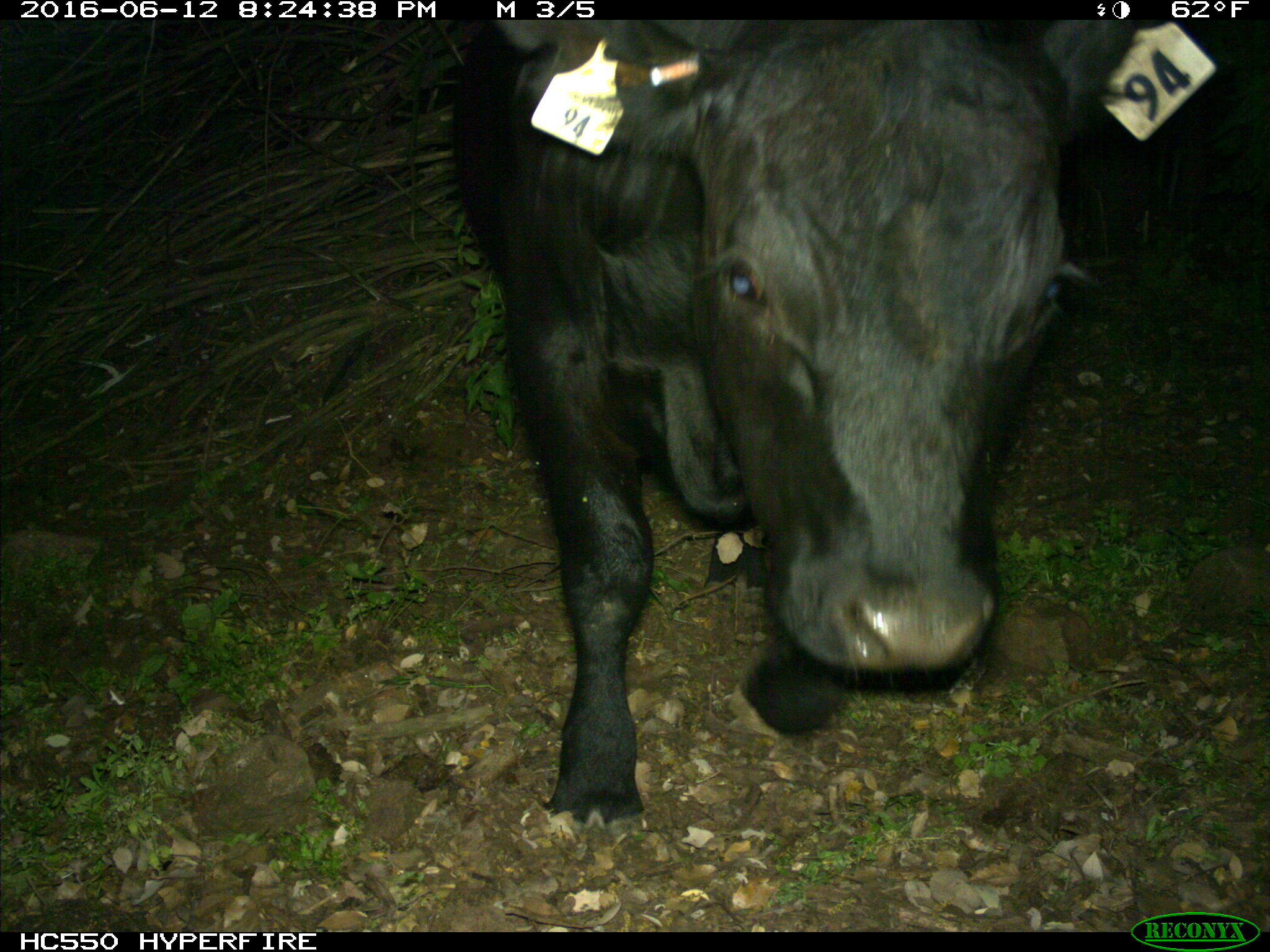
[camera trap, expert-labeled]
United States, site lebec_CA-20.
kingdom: Animalia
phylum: Chordata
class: Mammalia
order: Artiodactyla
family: Bovidae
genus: Bos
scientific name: Bos taurus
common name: domestic cow